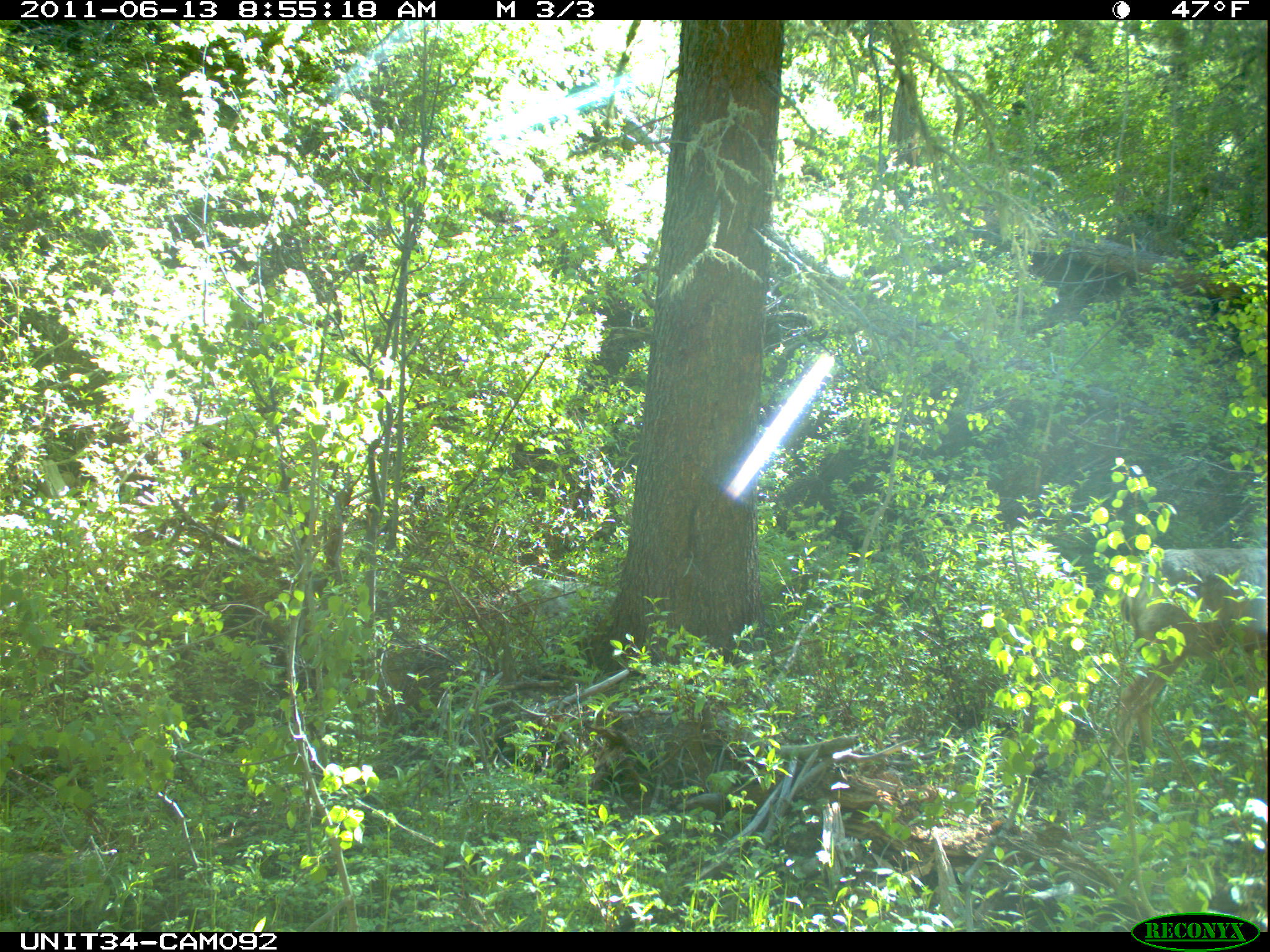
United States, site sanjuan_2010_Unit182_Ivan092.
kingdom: Animalia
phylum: Chordata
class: Mammalia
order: Artiodactyla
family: Cervidae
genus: Odocoileus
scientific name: Odocoileus hemionus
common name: mule deer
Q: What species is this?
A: Odocoileus hemionus (mule deer).